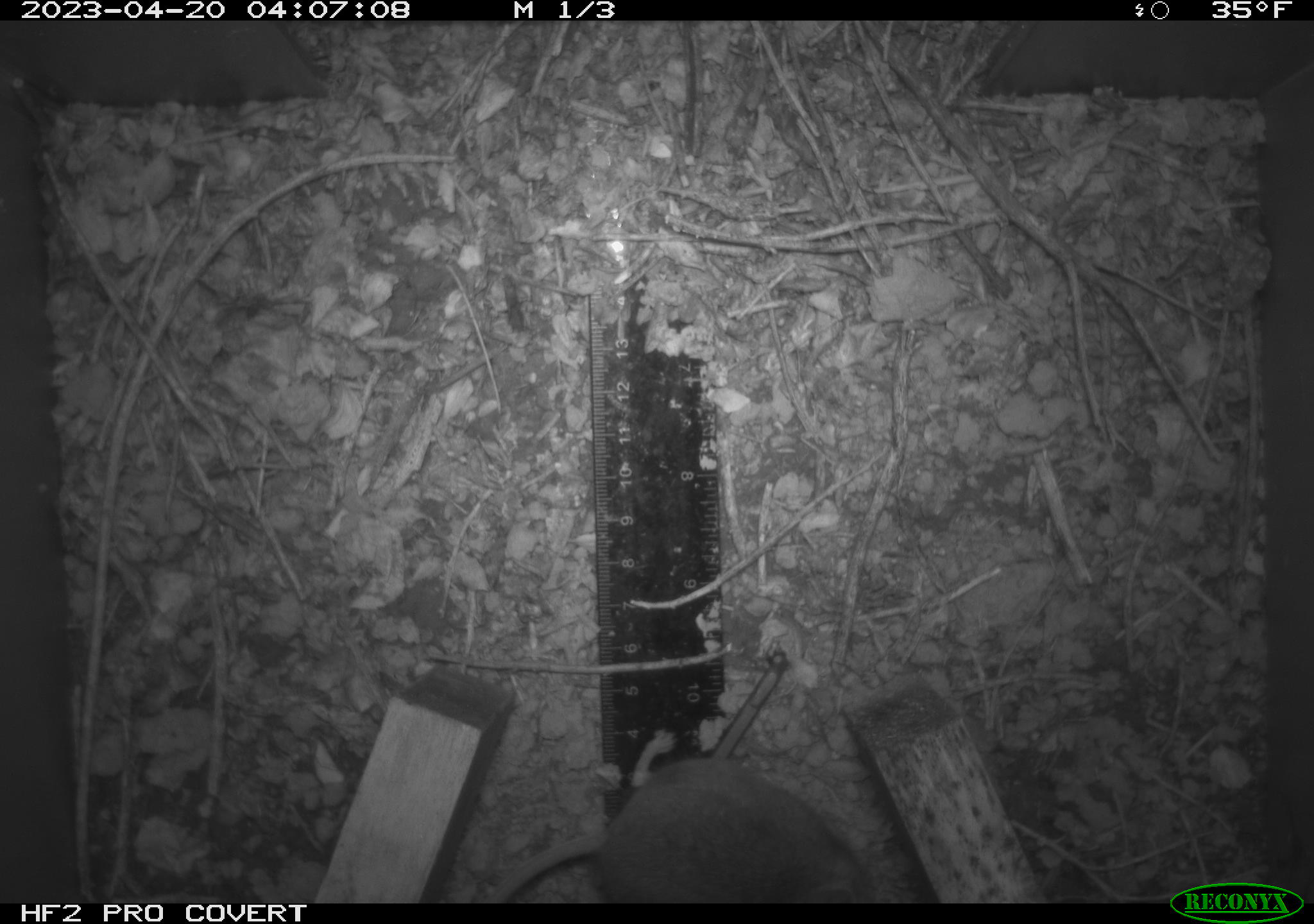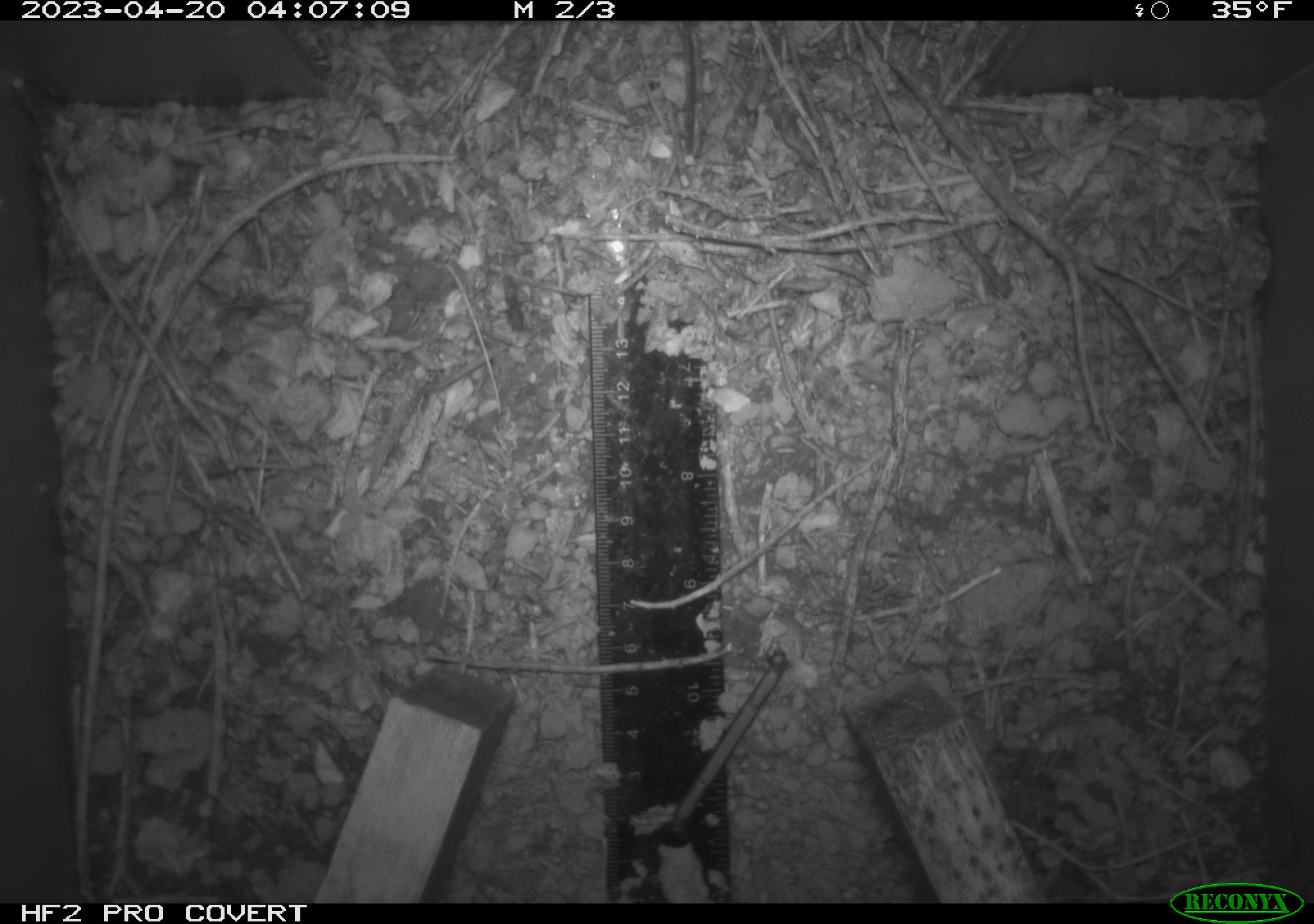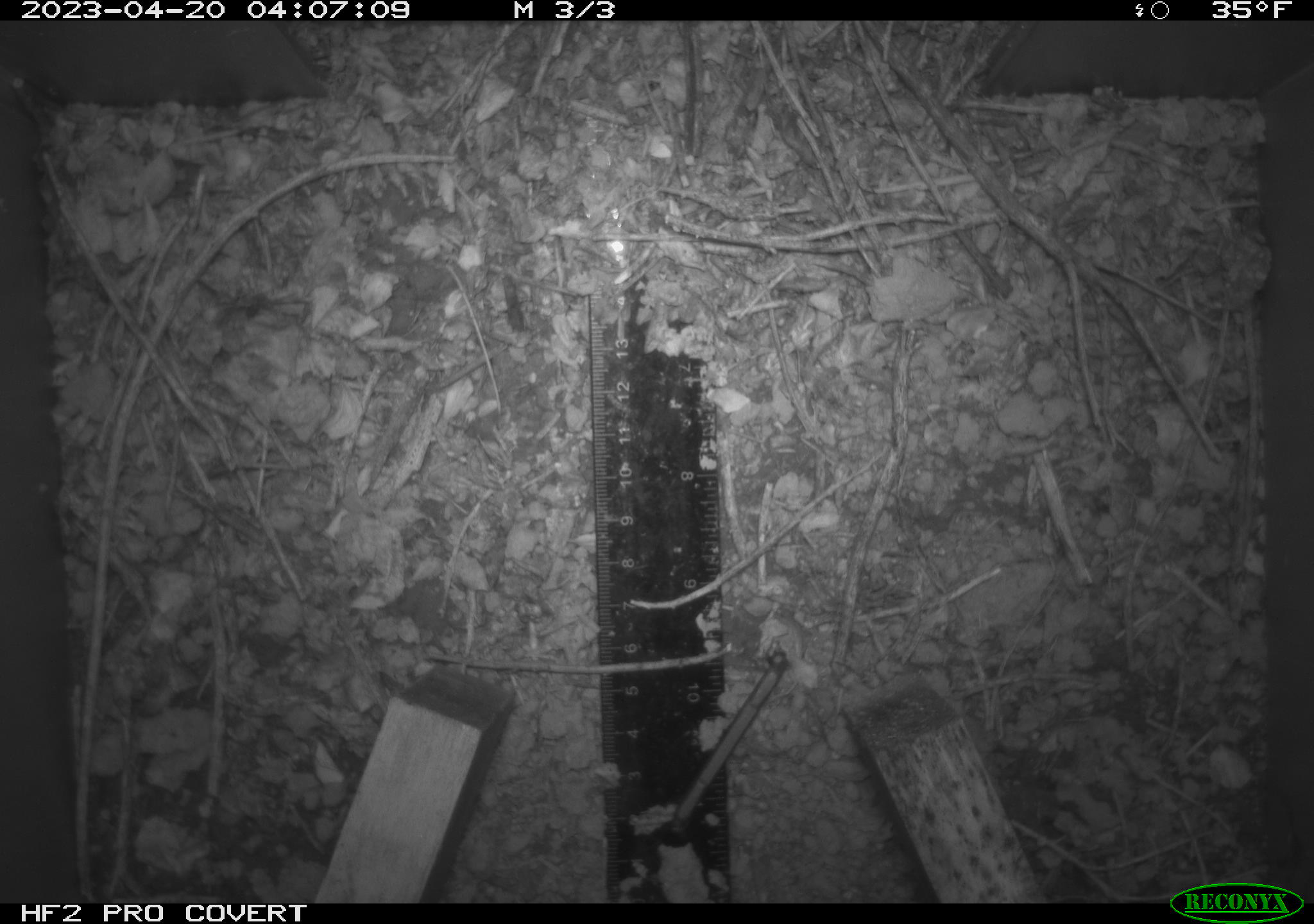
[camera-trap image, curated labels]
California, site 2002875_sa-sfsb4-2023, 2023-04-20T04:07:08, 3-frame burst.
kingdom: Animalia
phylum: Chordata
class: Mammalia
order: Rodentia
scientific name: Rodentia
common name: mouse species